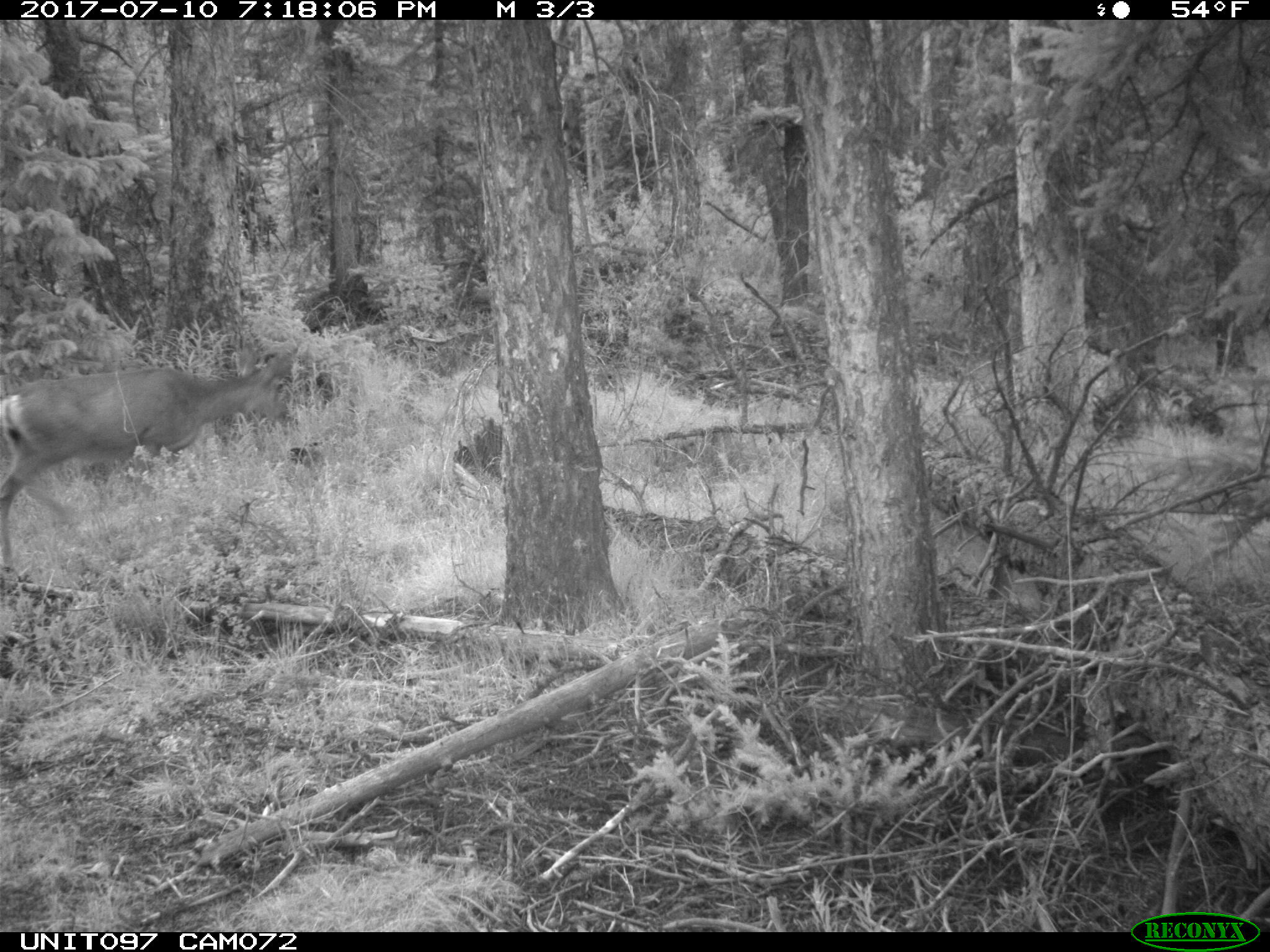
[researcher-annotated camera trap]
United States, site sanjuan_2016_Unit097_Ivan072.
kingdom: Animalia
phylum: Chordata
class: Mammalia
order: Artiodactyla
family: Cervidae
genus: Odocoileus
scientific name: Odocoileus hemionus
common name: mule deer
Odocoileus hemionus (mule deer).